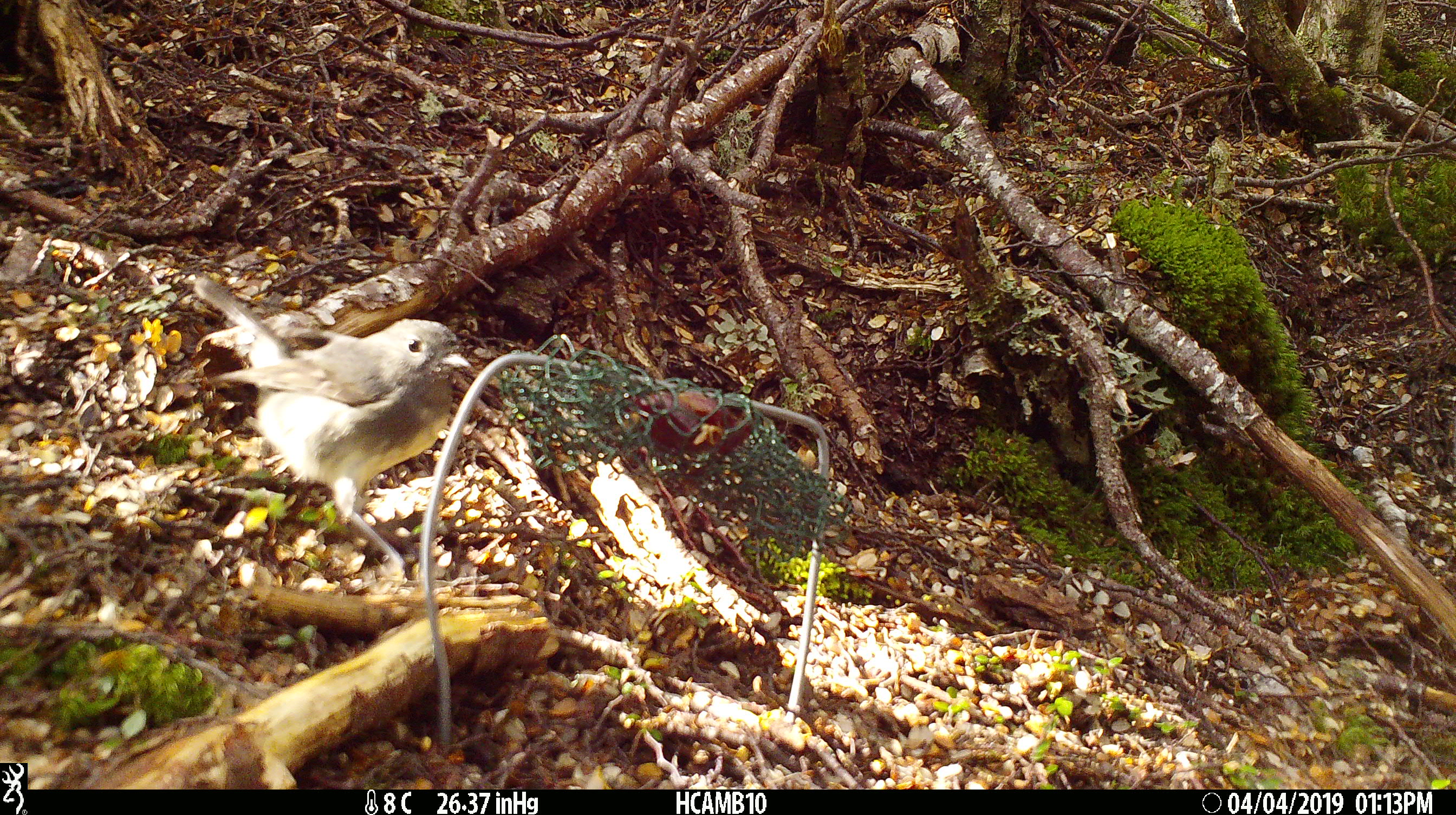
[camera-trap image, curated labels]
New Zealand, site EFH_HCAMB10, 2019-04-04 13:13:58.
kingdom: Animalia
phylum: Chordata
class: Aves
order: Passeriformes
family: Petroicidae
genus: Petroica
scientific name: Petroica australis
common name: new zealand robin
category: robin